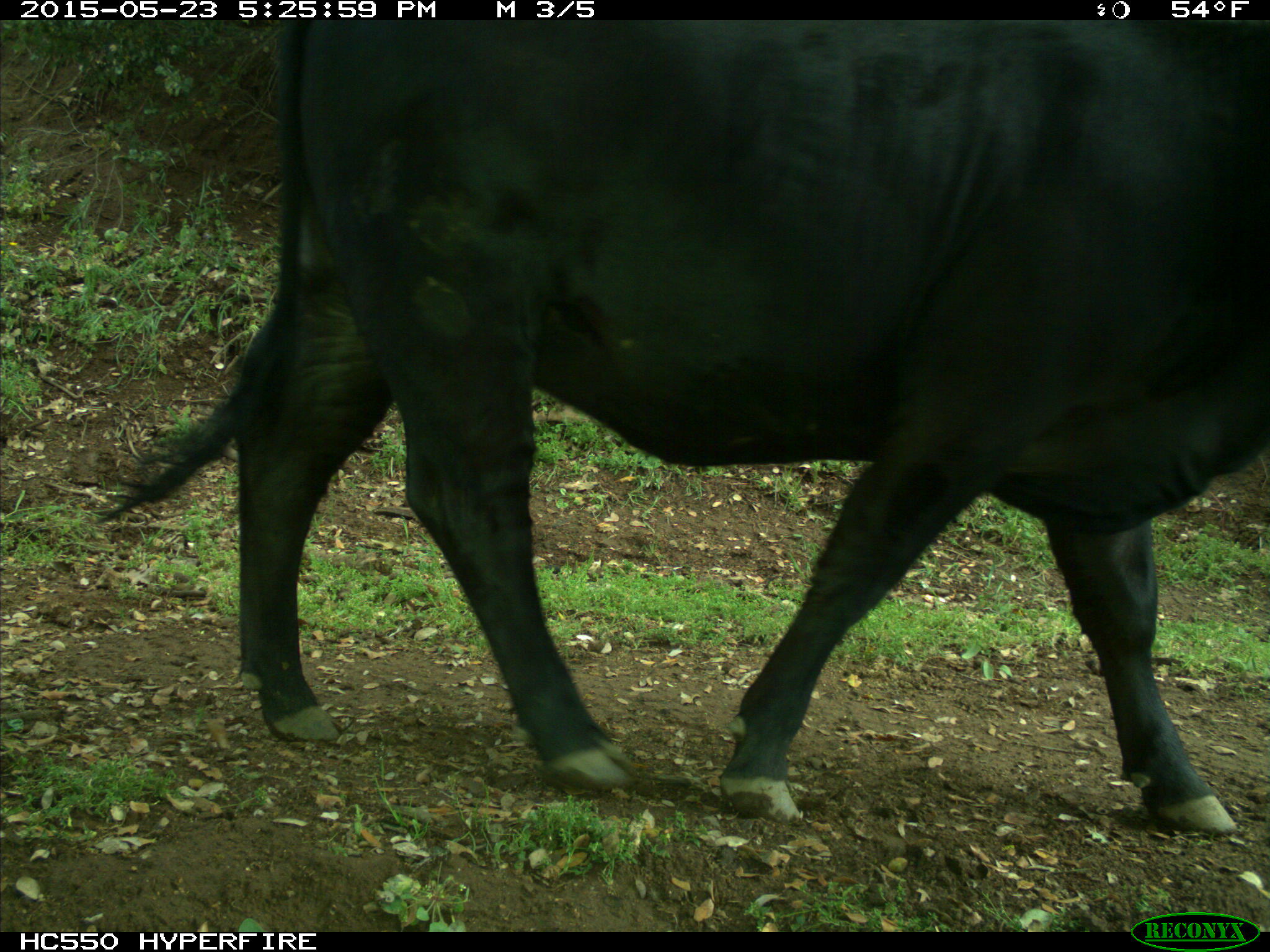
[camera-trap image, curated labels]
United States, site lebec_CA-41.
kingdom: Animalia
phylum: Chordata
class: Mammalia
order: Artiodactyla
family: Bovidae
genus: Bos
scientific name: Bos taurus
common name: domestic cow